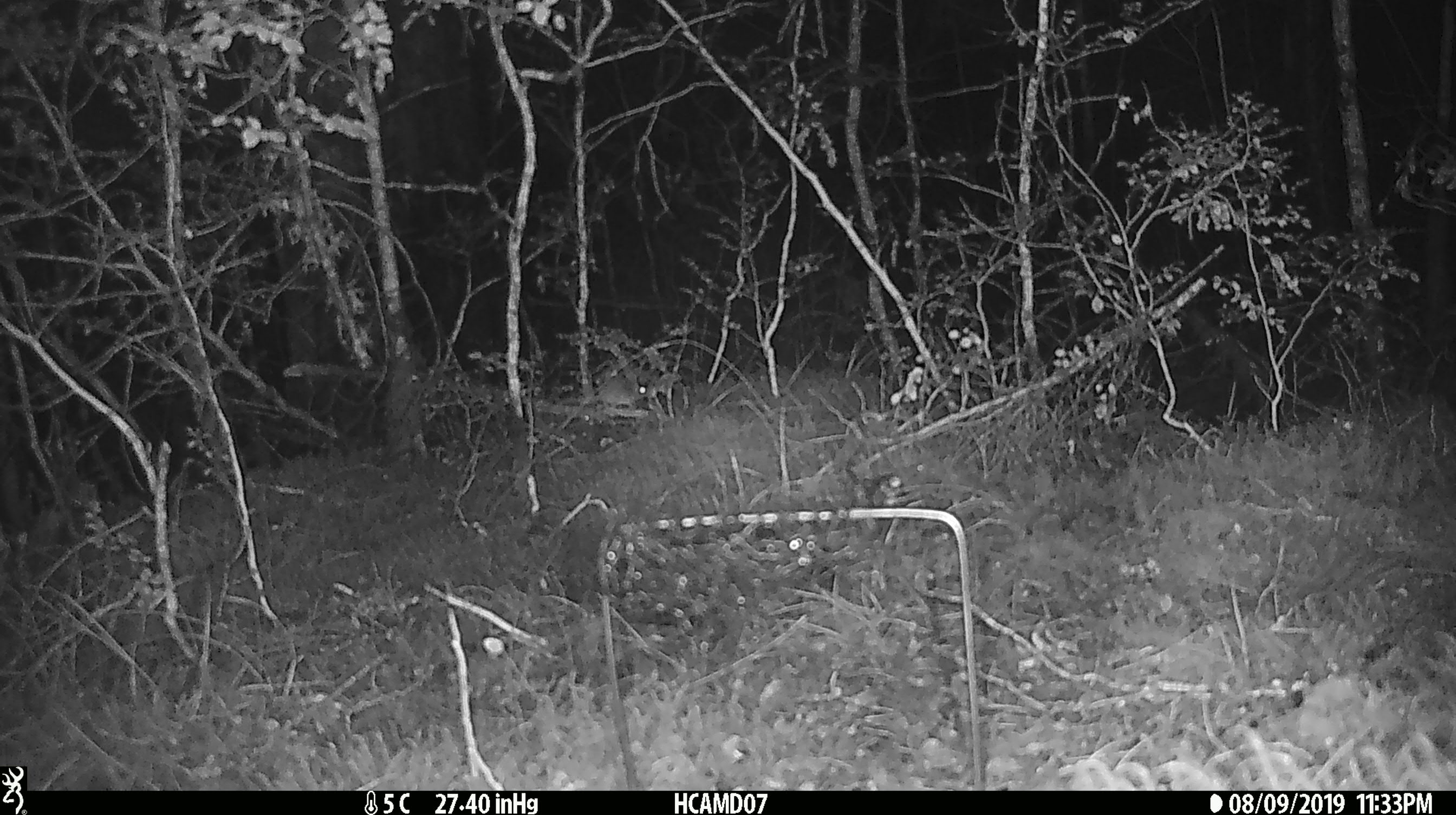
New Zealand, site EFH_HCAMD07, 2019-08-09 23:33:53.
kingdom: Animalia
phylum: Chordata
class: Mammalia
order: Rodentia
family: Muridae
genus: Mus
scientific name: Mus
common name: mouse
Mouse (Mus).